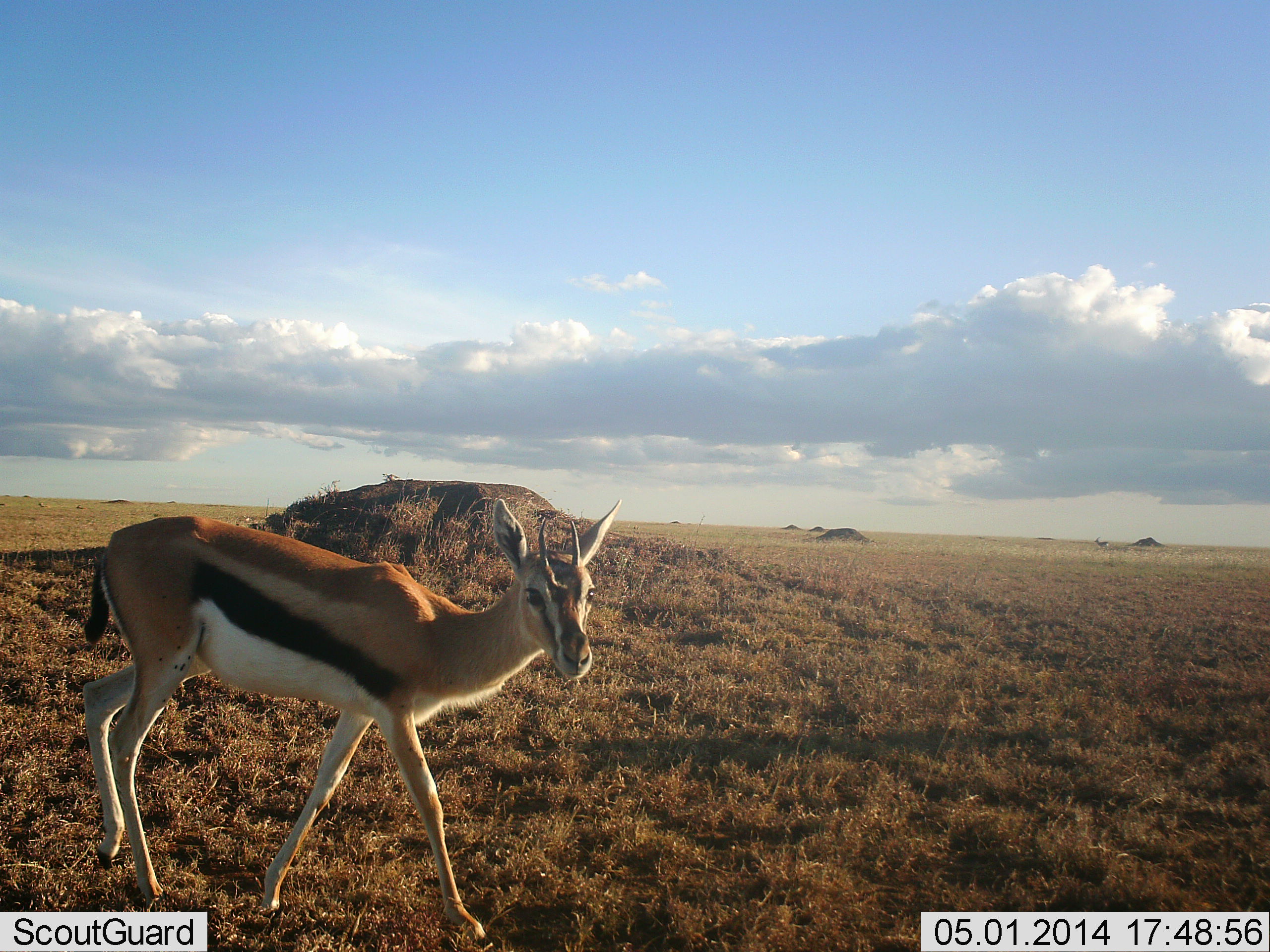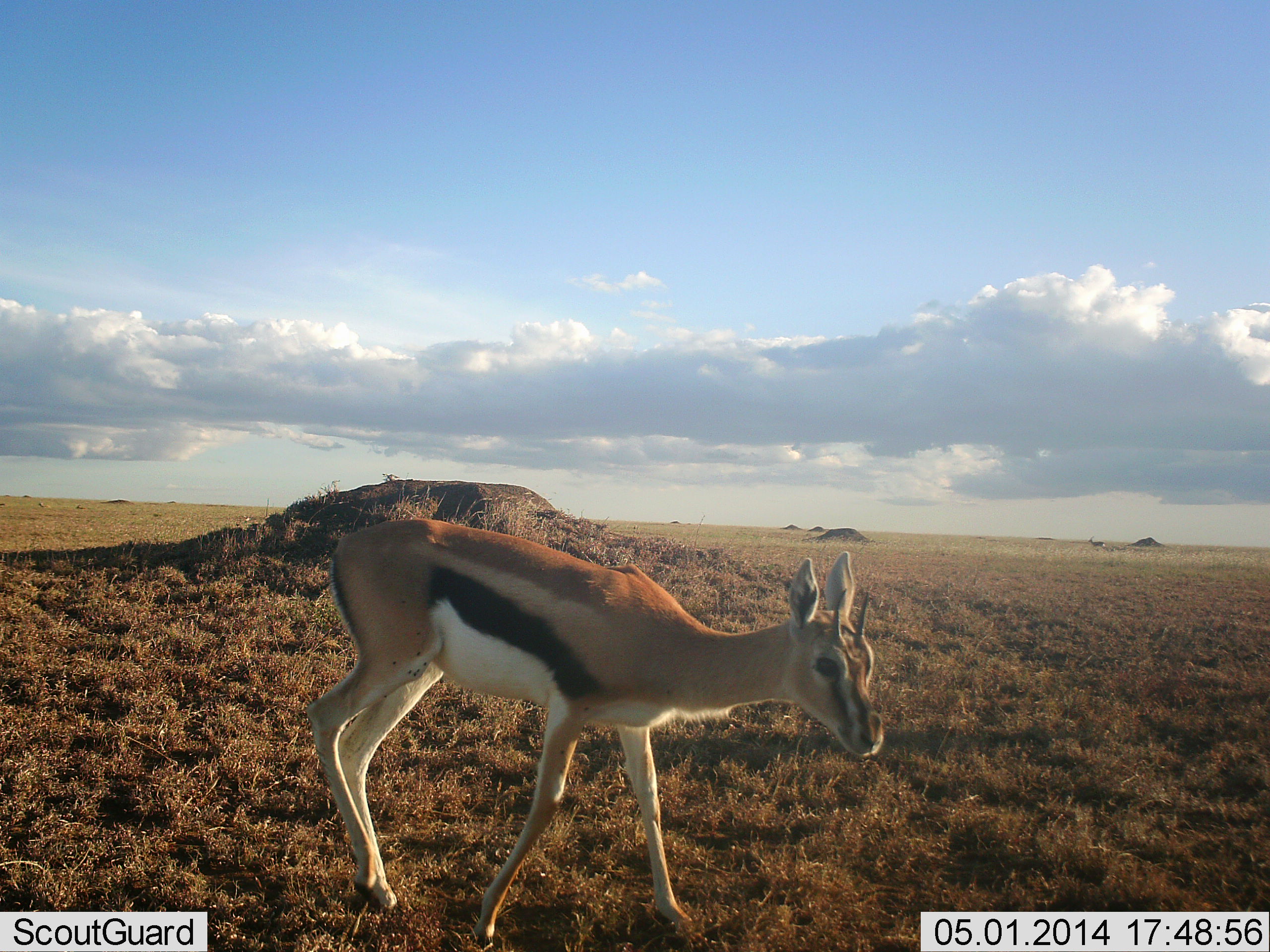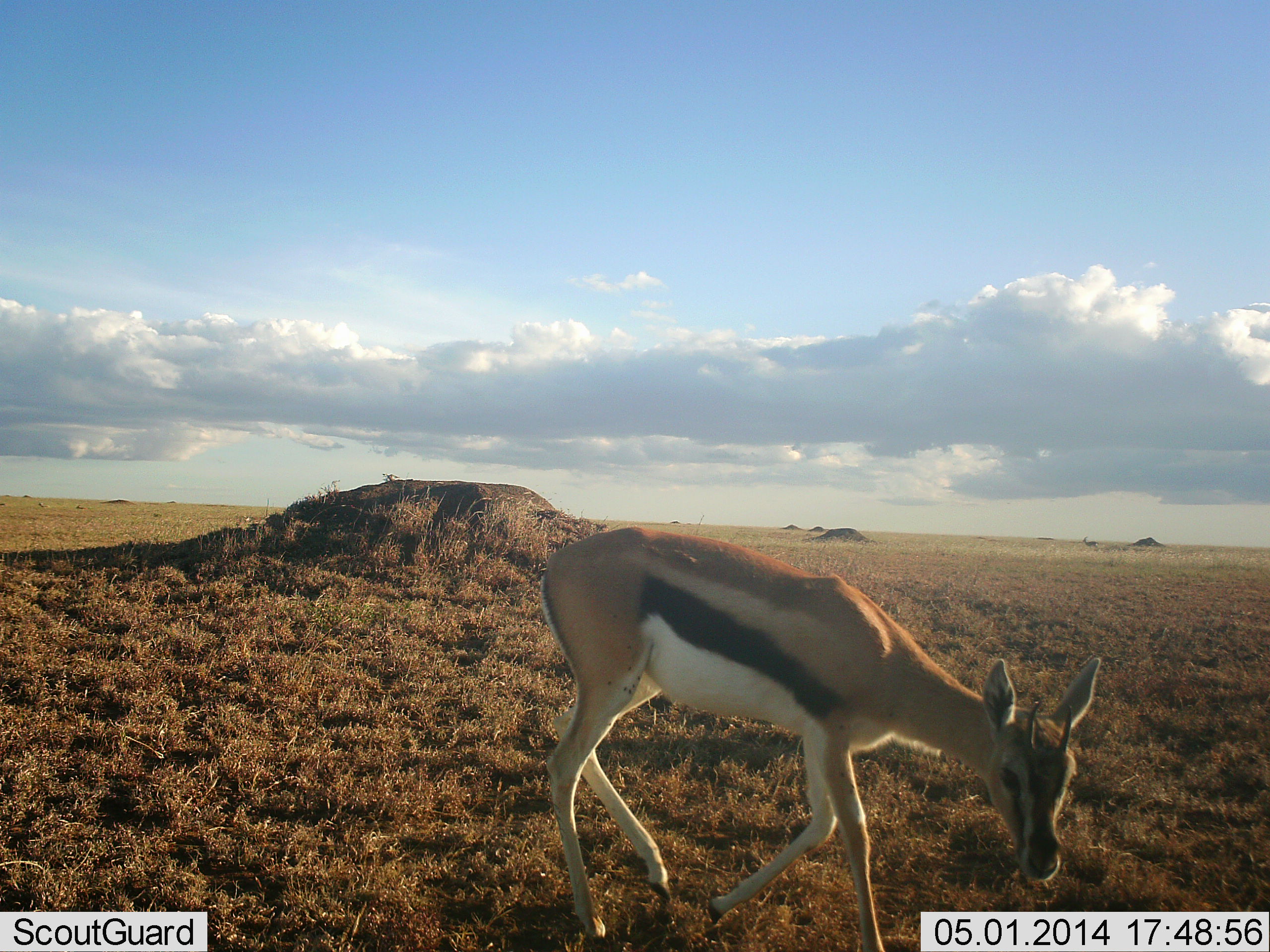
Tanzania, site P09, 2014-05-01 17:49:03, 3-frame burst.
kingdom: Animalia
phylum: Chordata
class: Mammalia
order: Artiodactyla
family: Bovidae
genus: Eudorcas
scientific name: Eudorcas thomsonii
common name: thomson's gazelle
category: gazellethomsons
Gazellethomsons (thomson's gazelle) (Eudorcas thomsonii), count 1. Behavior (volunteer vote fractions): standing 30%, resting 0%, moving 80%, interacting 0%. Young present (vote fraction): 10%. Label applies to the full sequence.